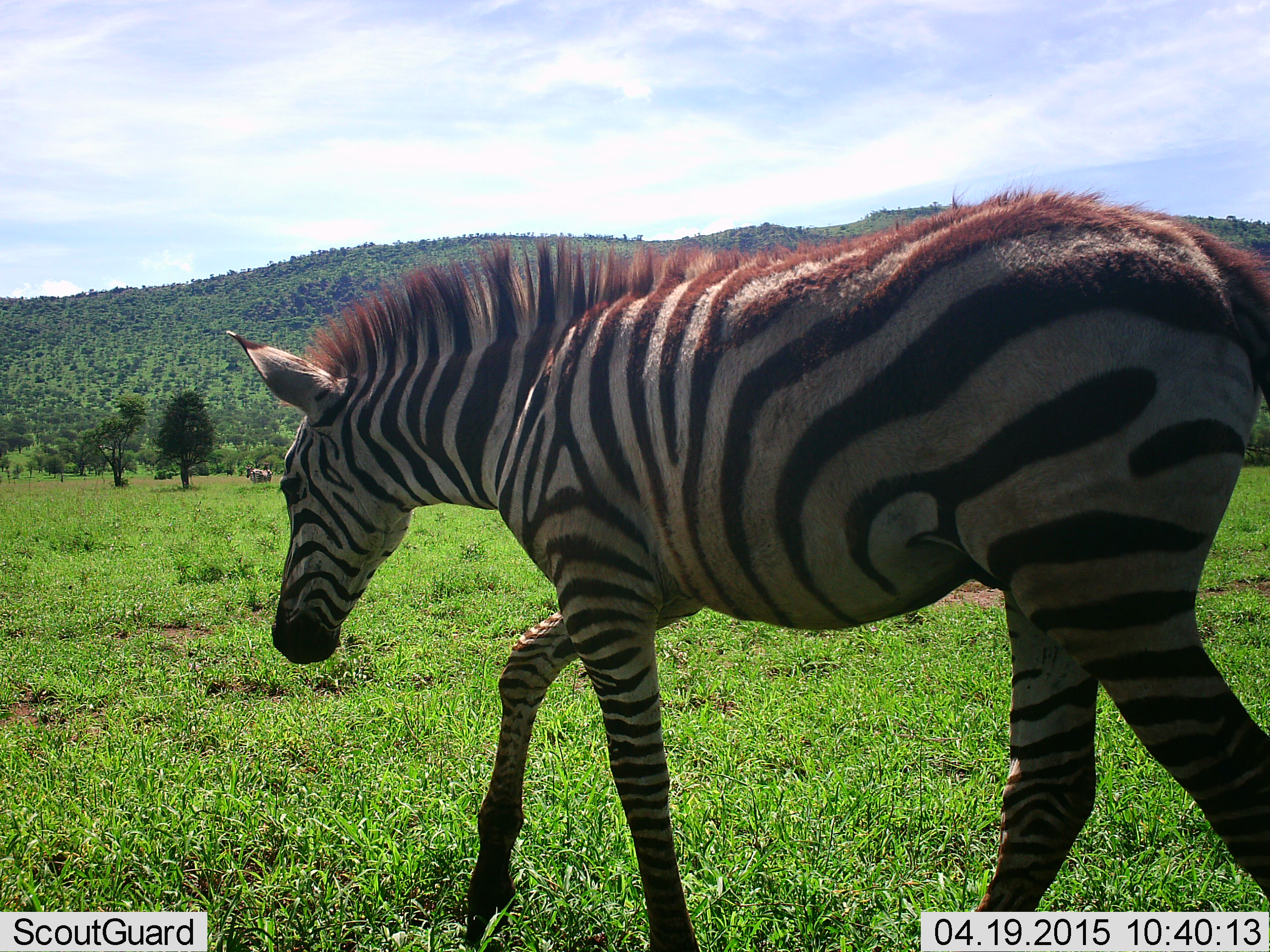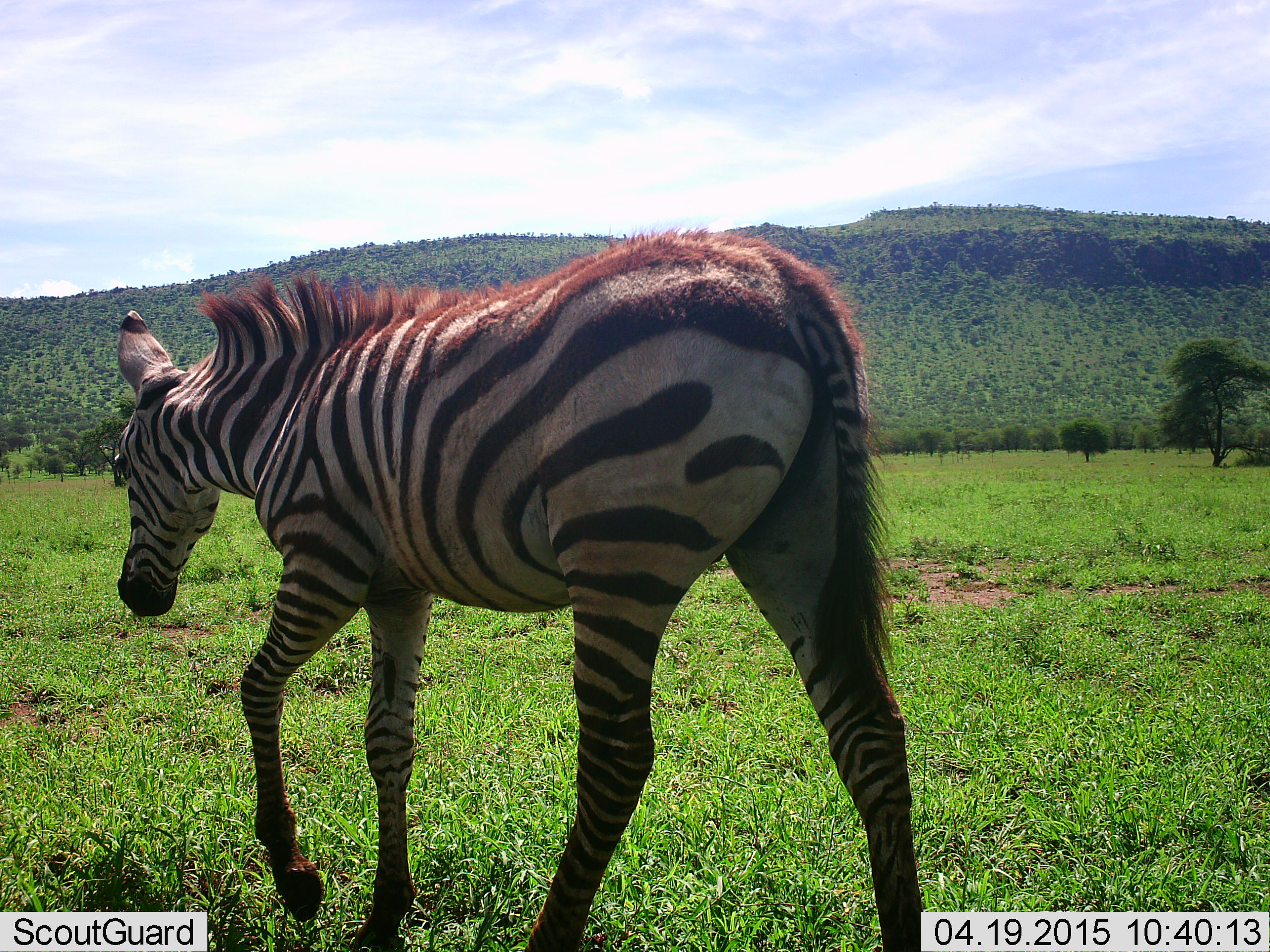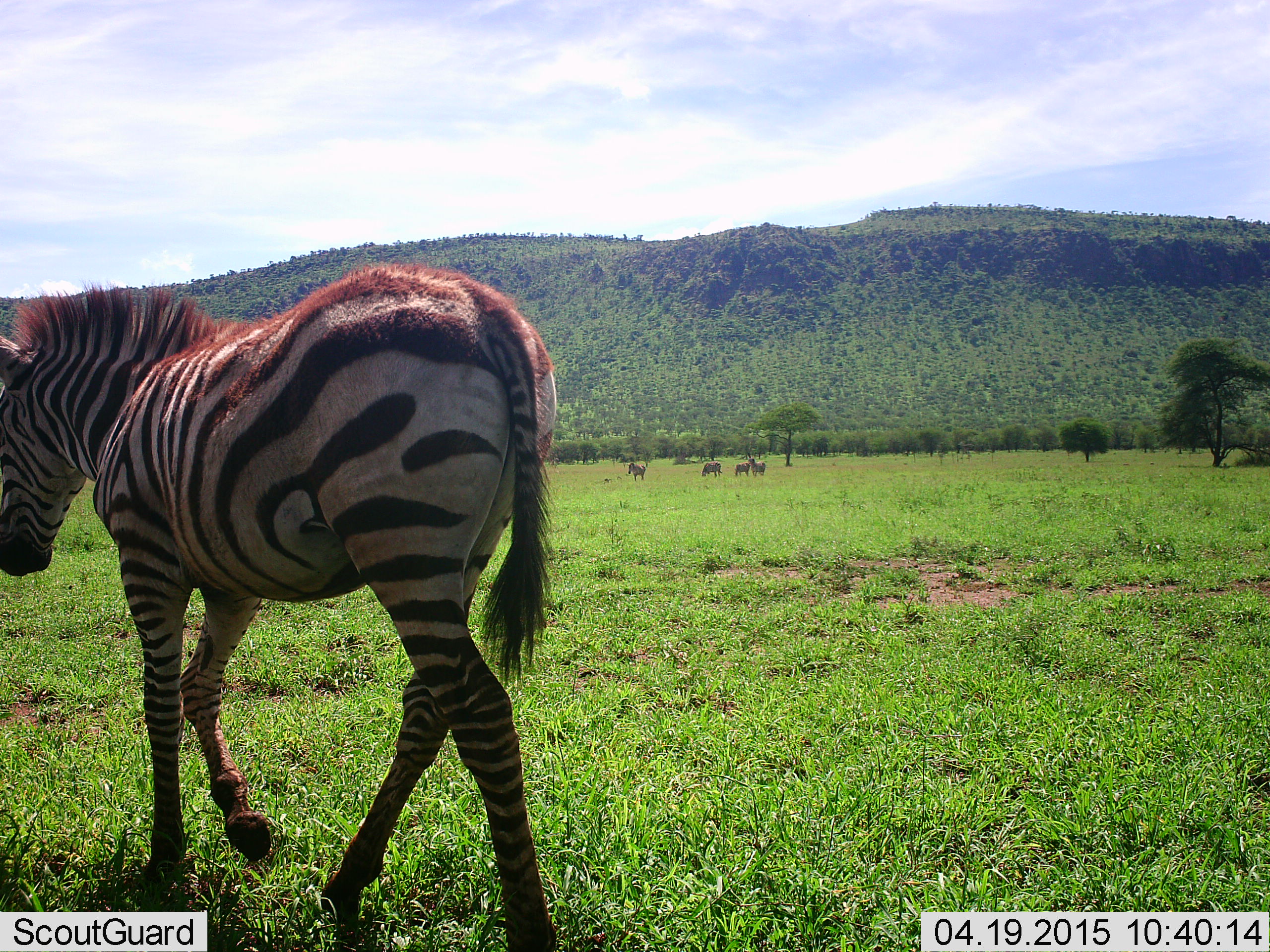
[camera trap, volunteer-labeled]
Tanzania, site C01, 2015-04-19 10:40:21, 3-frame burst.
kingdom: Animalia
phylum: Chordata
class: Mammalia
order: Perissodactyla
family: Equidae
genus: Equus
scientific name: Equus quagga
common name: plains zebra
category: zebra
Zebra (plains zebra) (Equus quagga), count 2. Behavior (volunteer vote fractions): standing 33%, resting 0%, moving 100%, interacting 0%. Young present (vote fraction): 17%. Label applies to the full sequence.